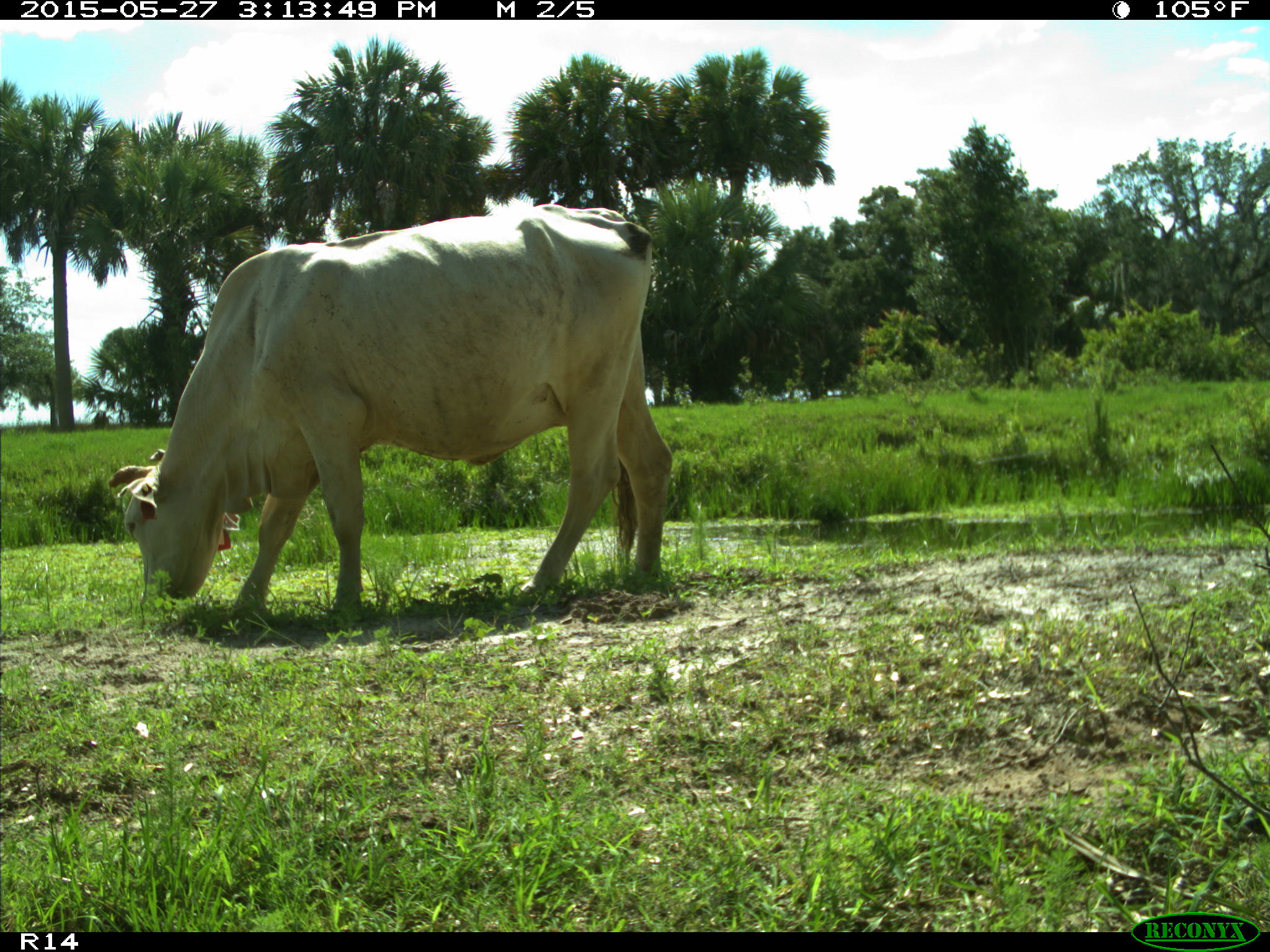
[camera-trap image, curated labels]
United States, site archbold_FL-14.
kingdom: Animalia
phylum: Chordata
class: Mammalia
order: Artiodactyla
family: Bovidae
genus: Bos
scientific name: Bos taurus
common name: domestic cow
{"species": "Bos taurus (domestic cow)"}